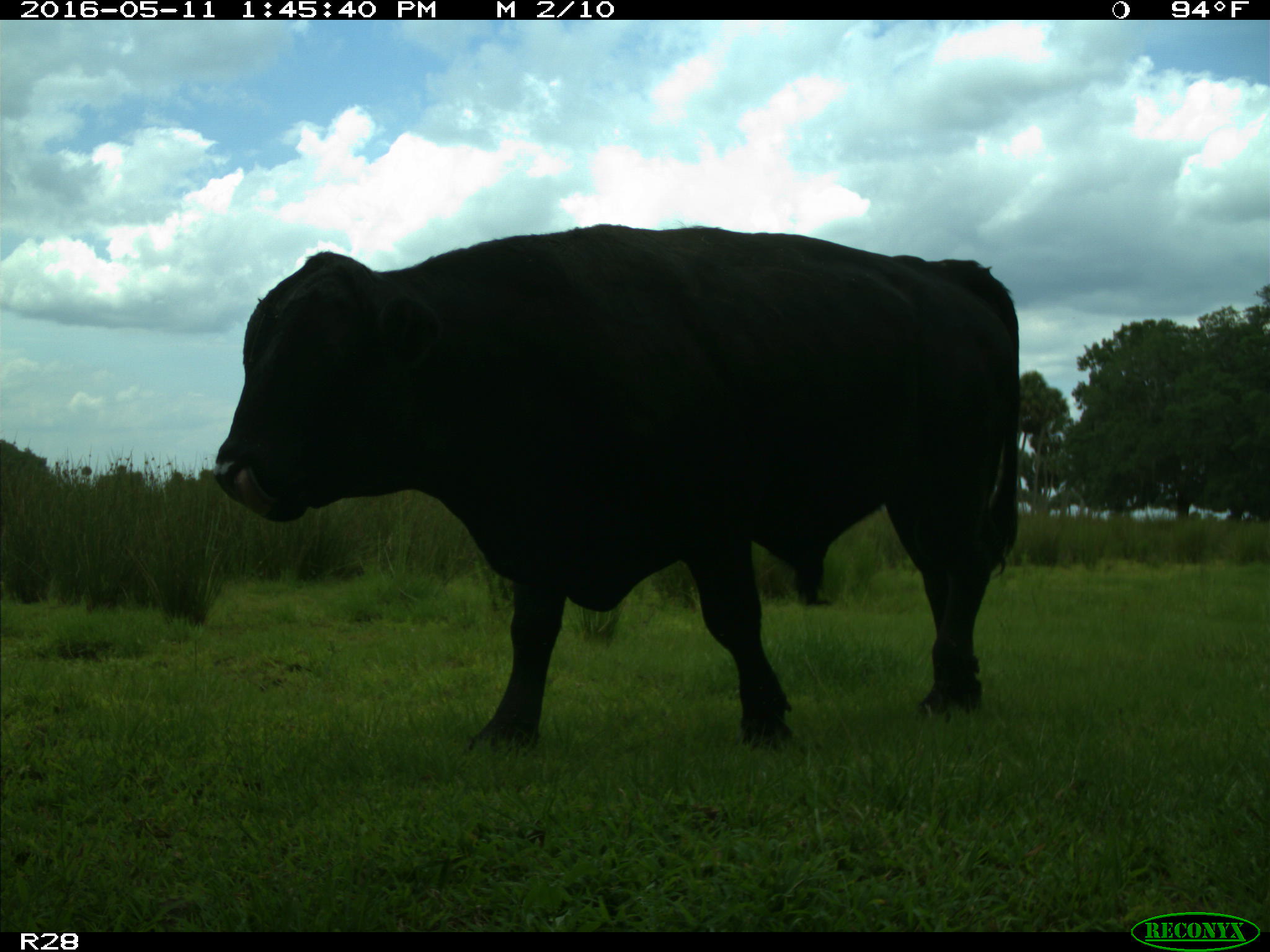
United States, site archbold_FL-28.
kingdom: Animalia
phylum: Chordata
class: Mammalia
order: Artiodactyla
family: Bovidae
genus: Bos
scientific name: Bos taurus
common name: domestic cow